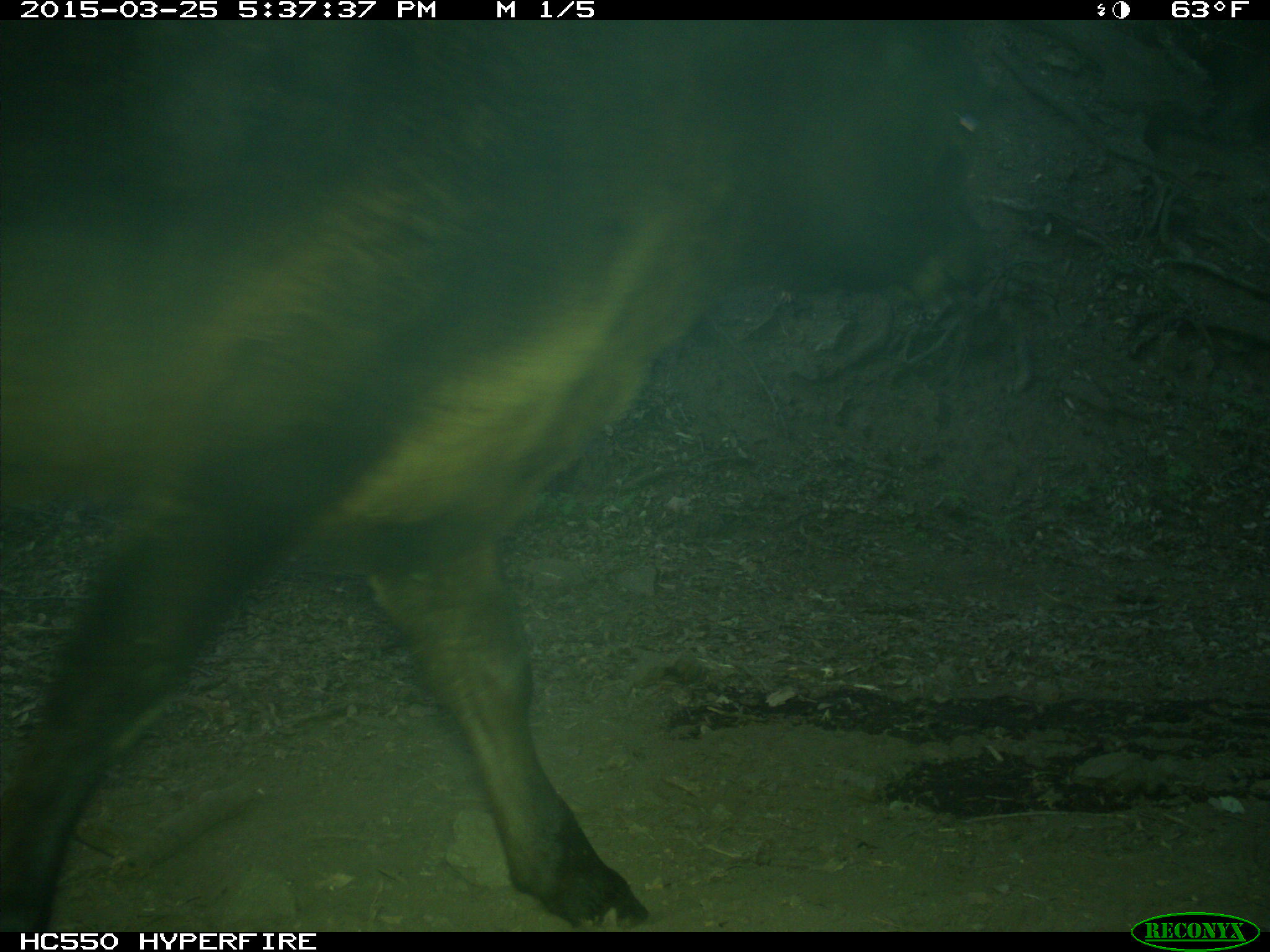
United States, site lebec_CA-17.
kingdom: Animalia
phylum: Chordata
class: Mammalia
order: Artiodactyla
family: Bovidae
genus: Bos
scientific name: Bos taurus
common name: domestic cow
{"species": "Bos taurus (domestic cow)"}